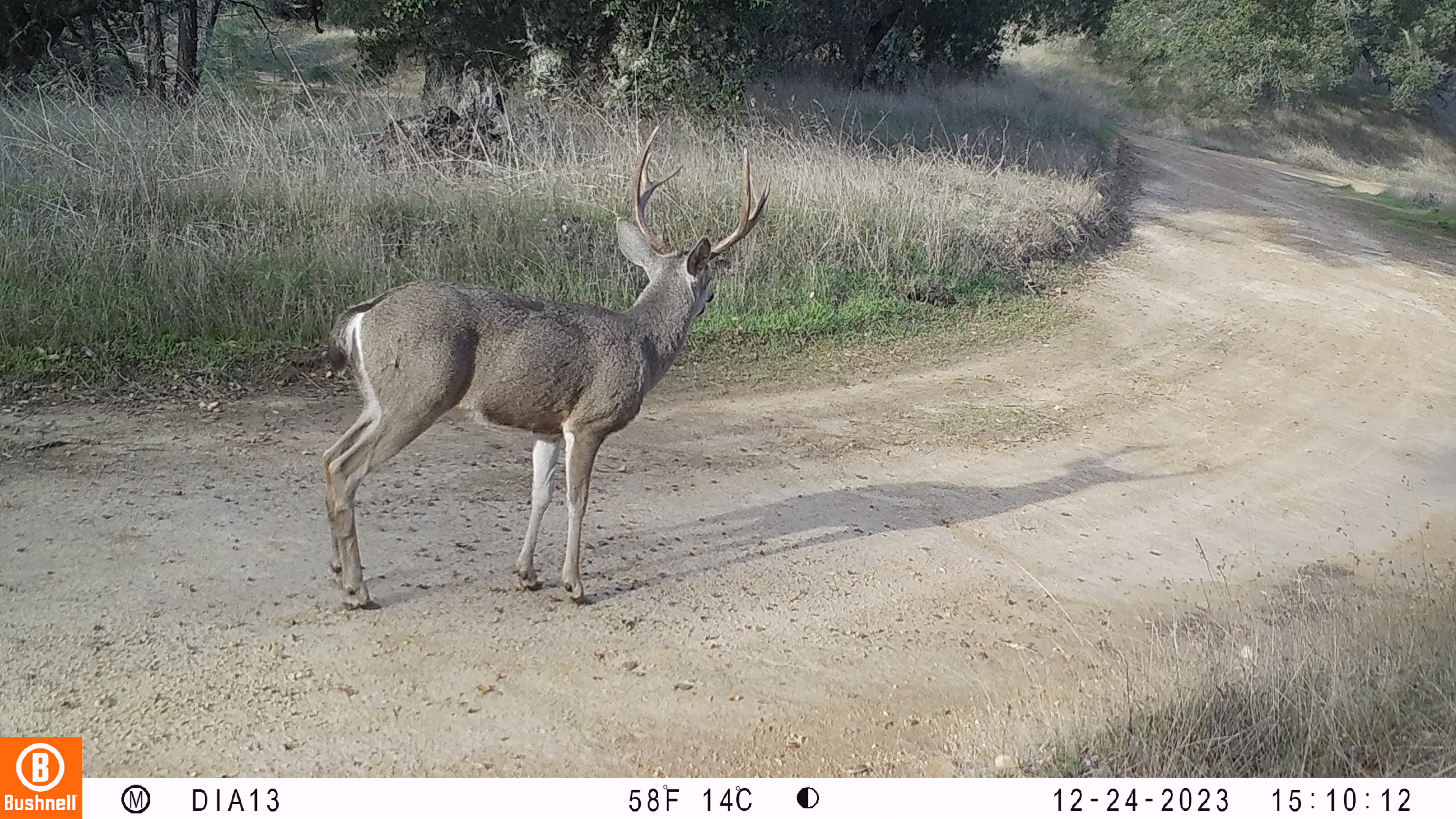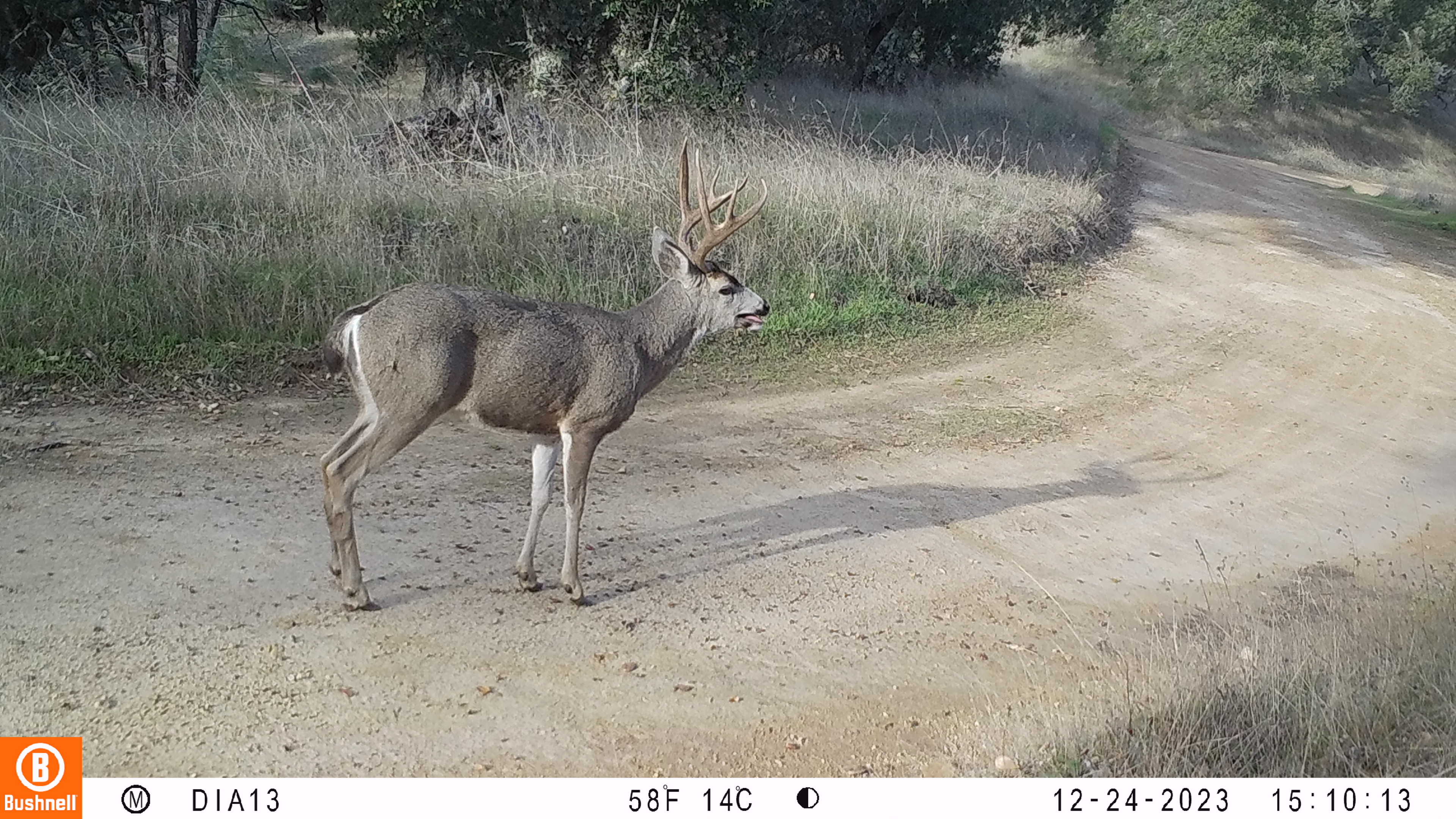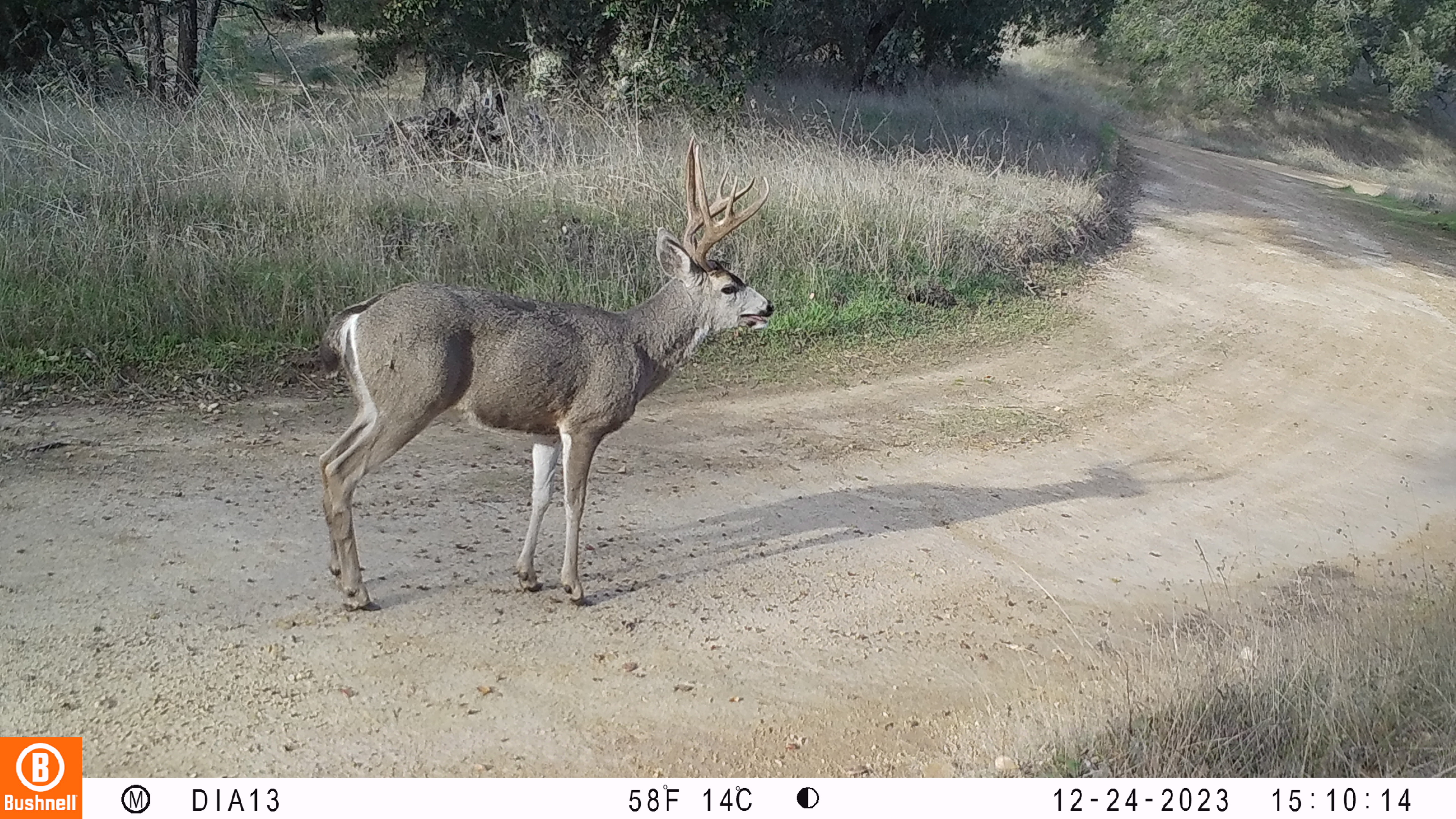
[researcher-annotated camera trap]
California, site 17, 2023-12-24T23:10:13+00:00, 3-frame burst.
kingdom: Animalia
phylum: Chordata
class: Mammalia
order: Artiodactyla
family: Cervidae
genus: Odocoileus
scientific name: Odocoileus hemionus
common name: mule deer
Mule deer (Odocoileus hemionus).